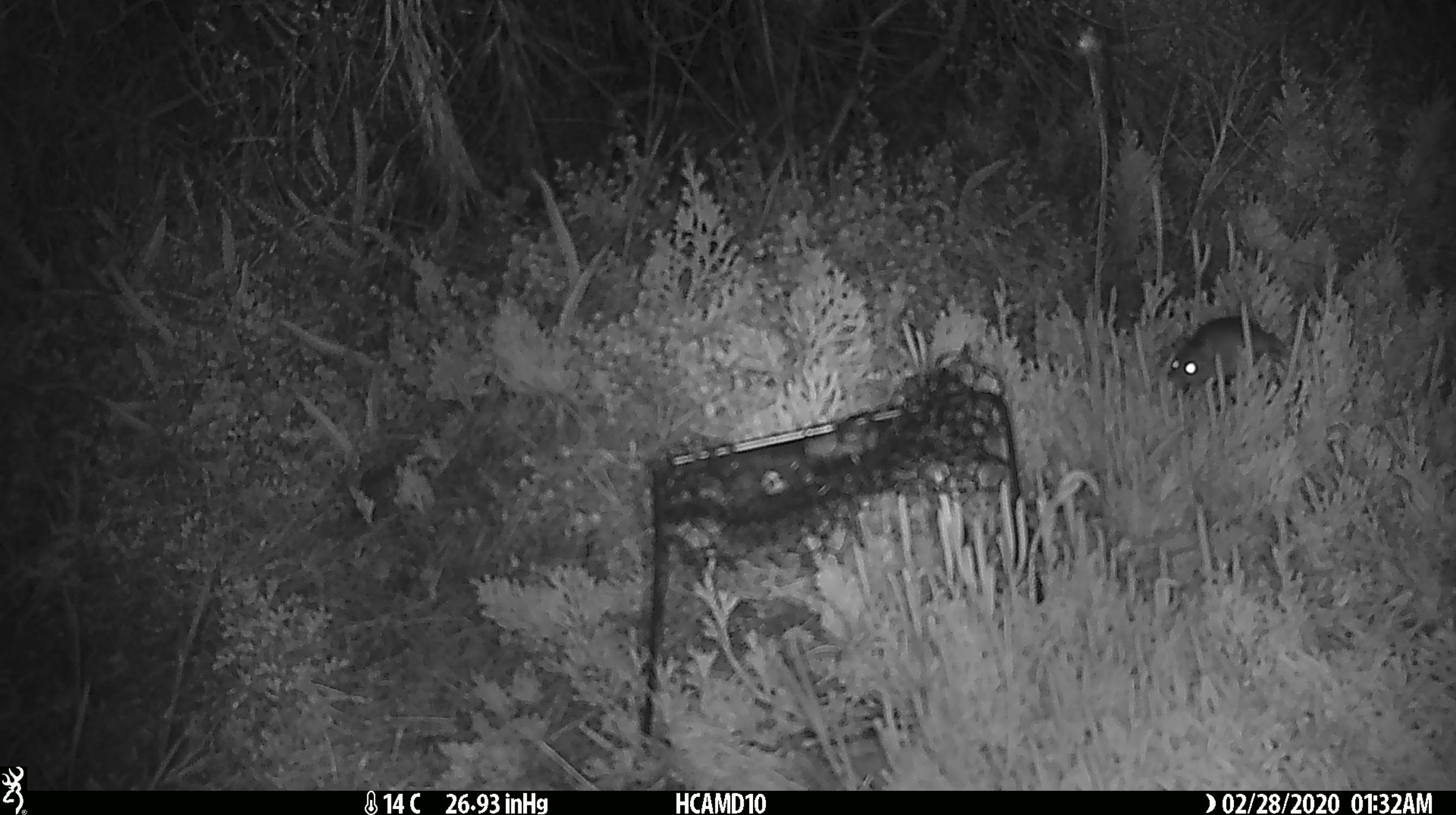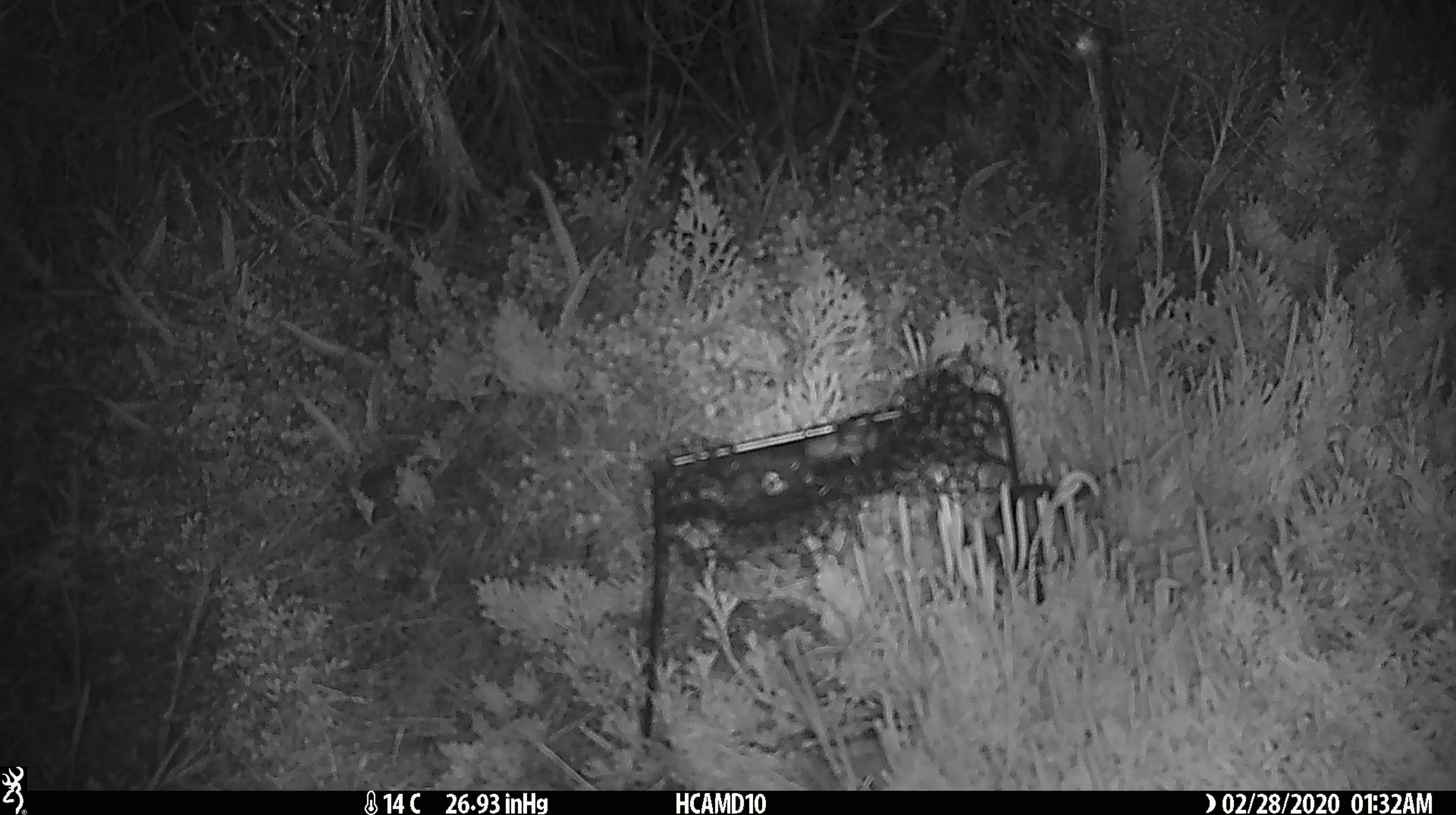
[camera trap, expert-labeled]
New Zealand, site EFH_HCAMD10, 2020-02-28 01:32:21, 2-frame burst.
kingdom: Animalia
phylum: Chordata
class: Mammalia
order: Rodentia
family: Muridae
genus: Mus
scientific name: Mus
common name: mouse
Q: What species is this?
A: Mouse (Mus).